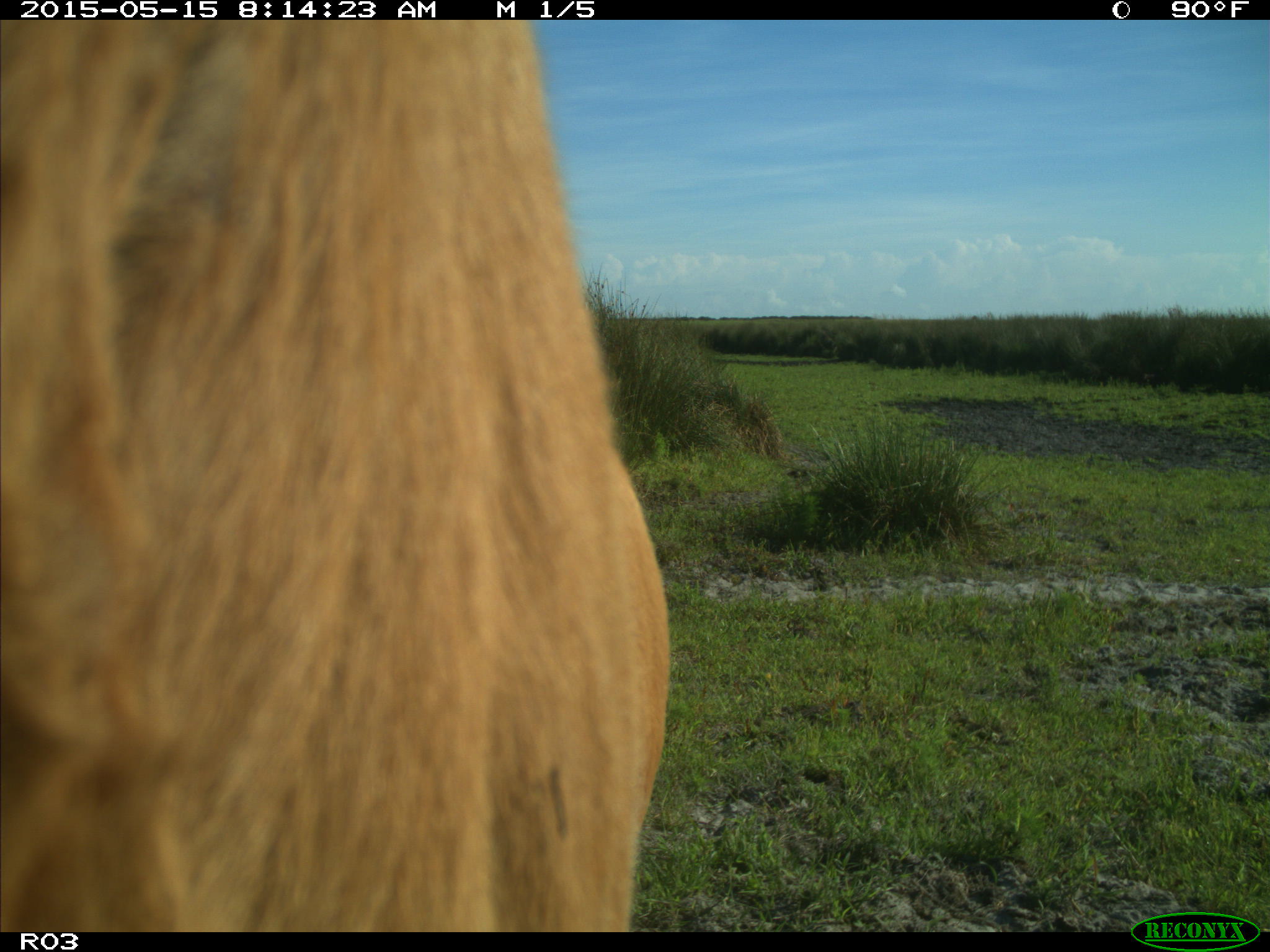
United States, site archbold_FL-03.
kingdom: Animalia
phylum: Chordata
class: Mammalia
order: Artiodactyla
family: Bovidae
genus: Bos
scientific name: Bos taurus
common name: domestic cow